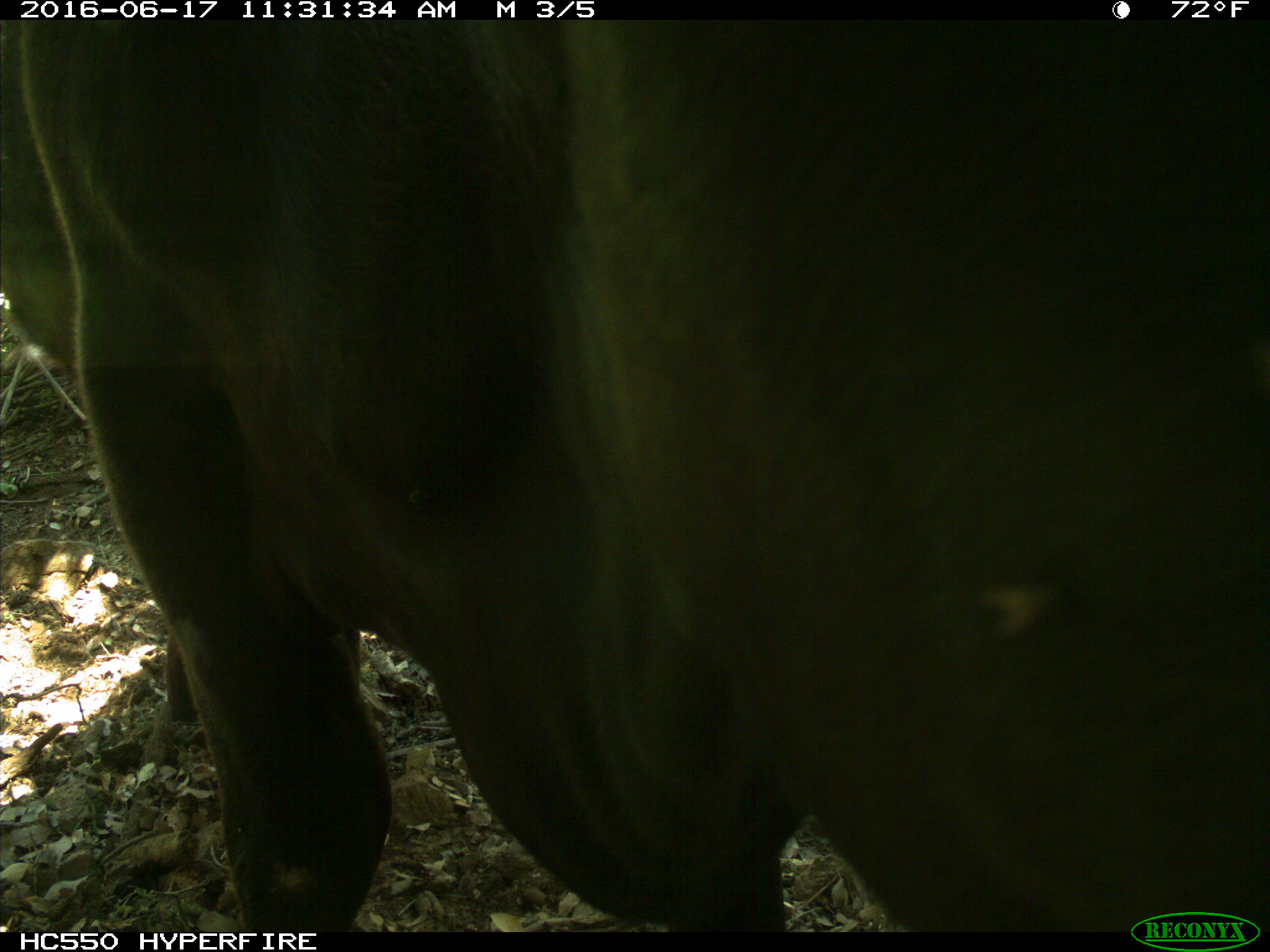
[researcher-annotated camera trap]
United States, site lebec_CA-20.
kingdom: Animalia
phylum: Chordata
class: Mammalia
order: Artiodactyla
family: Bovidae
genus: Bos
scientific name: Bos taurus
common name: domestic cow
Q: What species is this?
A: Bos taurus (domestic cow).